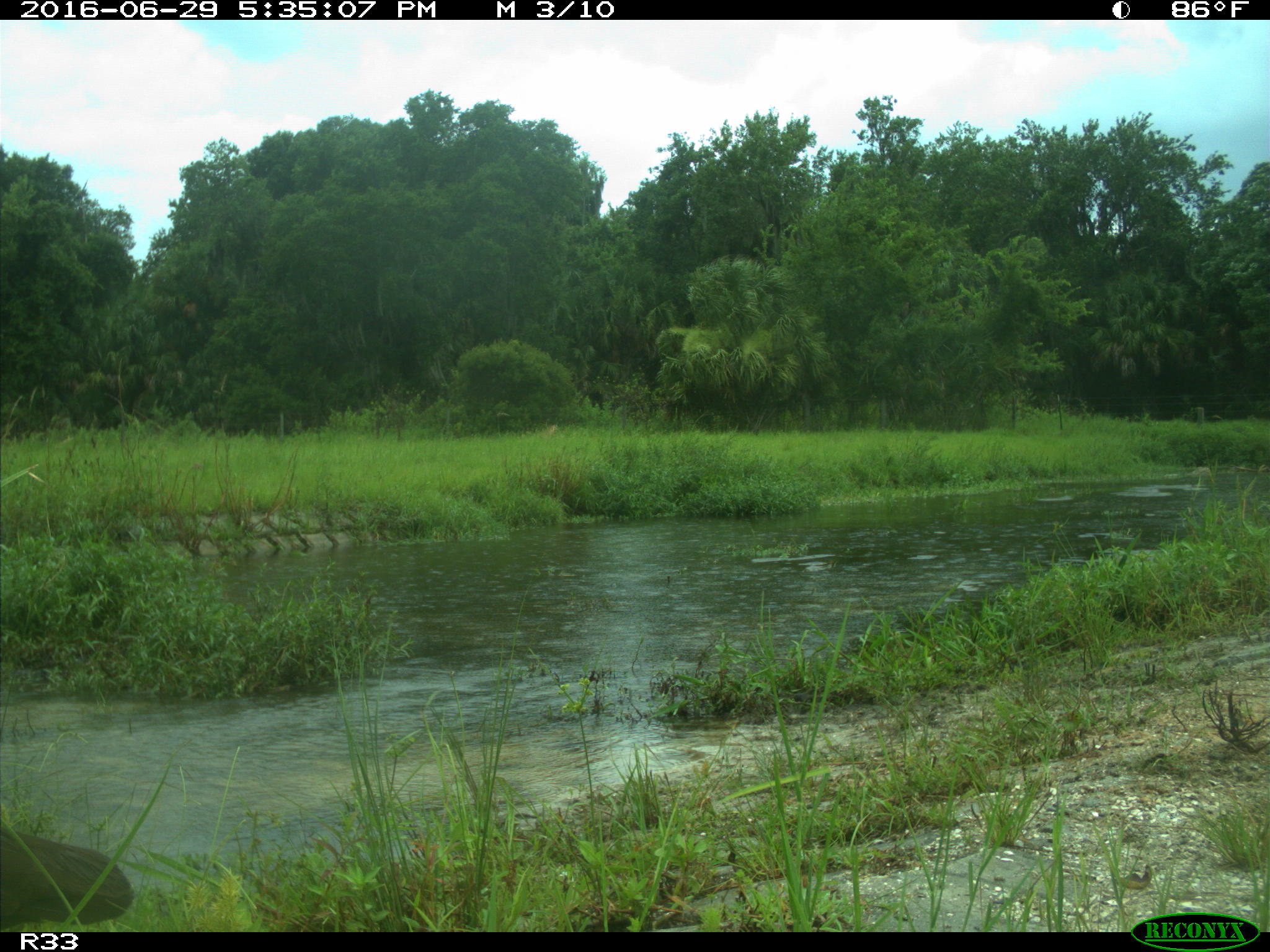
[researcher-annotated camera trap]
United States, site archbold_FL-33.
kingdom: Animalia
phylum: Chordata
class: Aves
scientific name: Aves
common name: birds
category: unidentified bird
Unidentified bird (birds) (Aves).